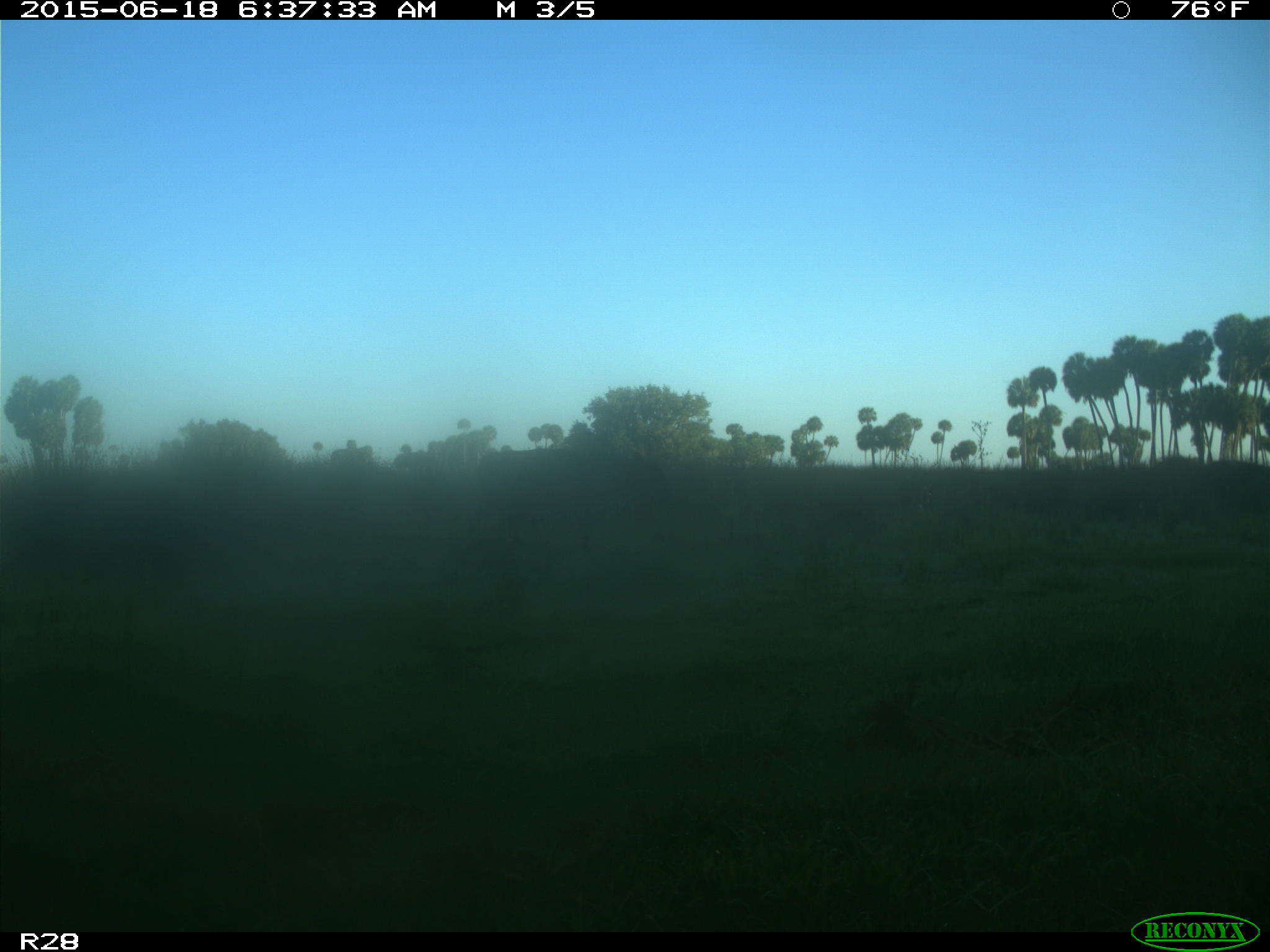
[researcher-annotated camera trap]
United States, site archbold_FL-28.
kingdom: Animalia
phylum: Chordata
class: Mammalia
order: Artiodactyla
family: Bovidae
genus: Bos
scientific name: Bos taurus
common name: domestic cow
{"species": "Bos taurus (domestic cow)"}